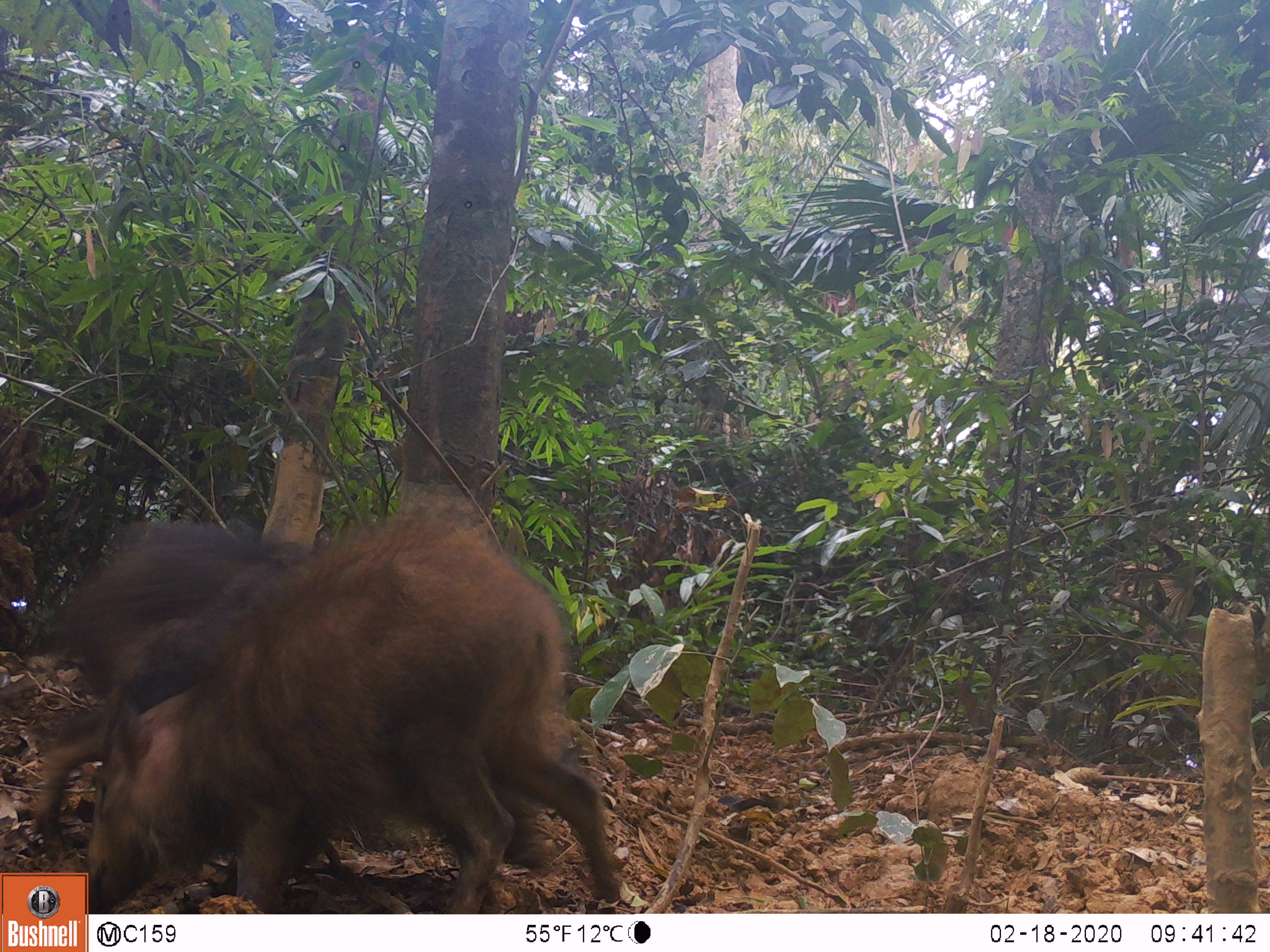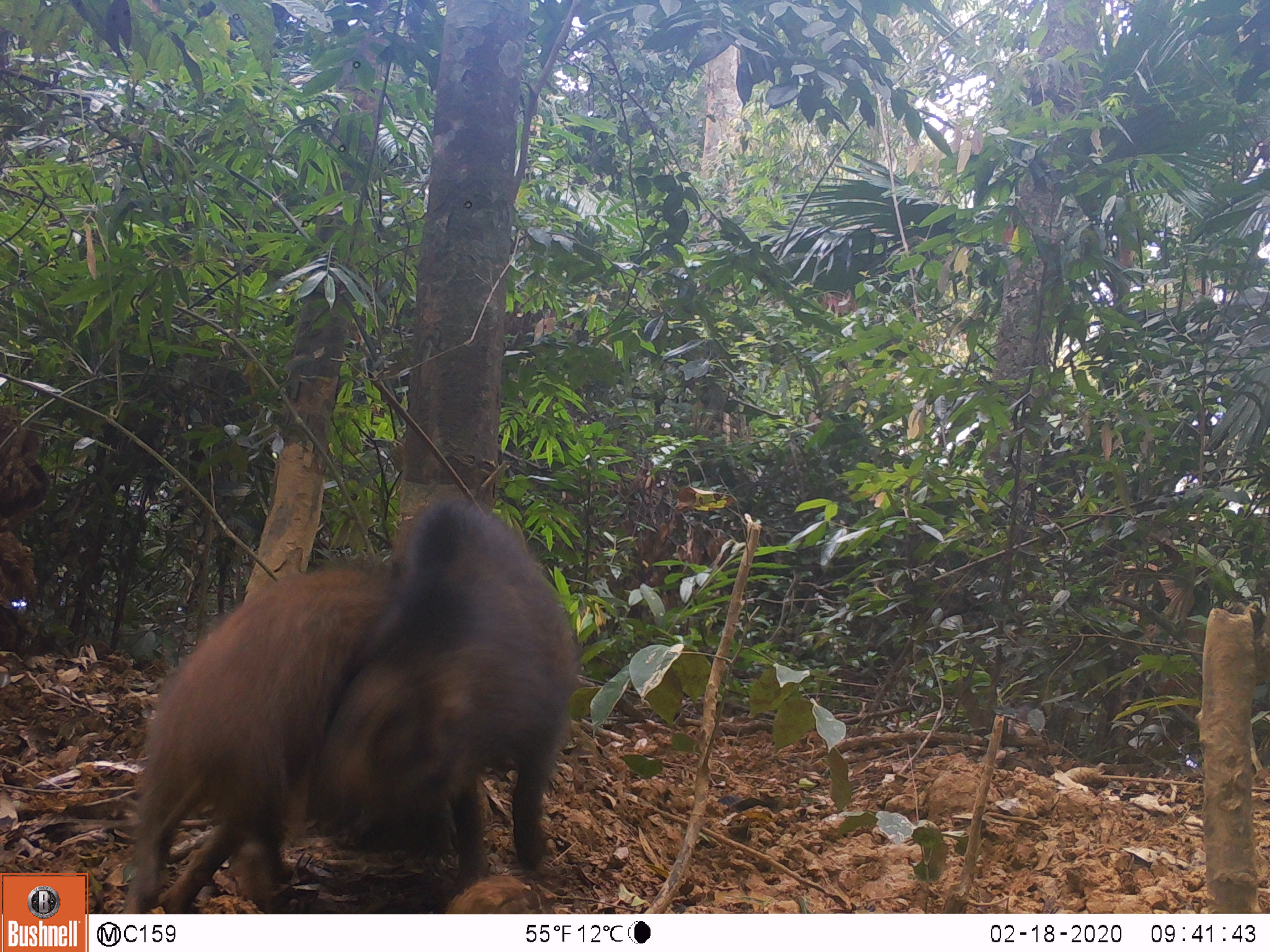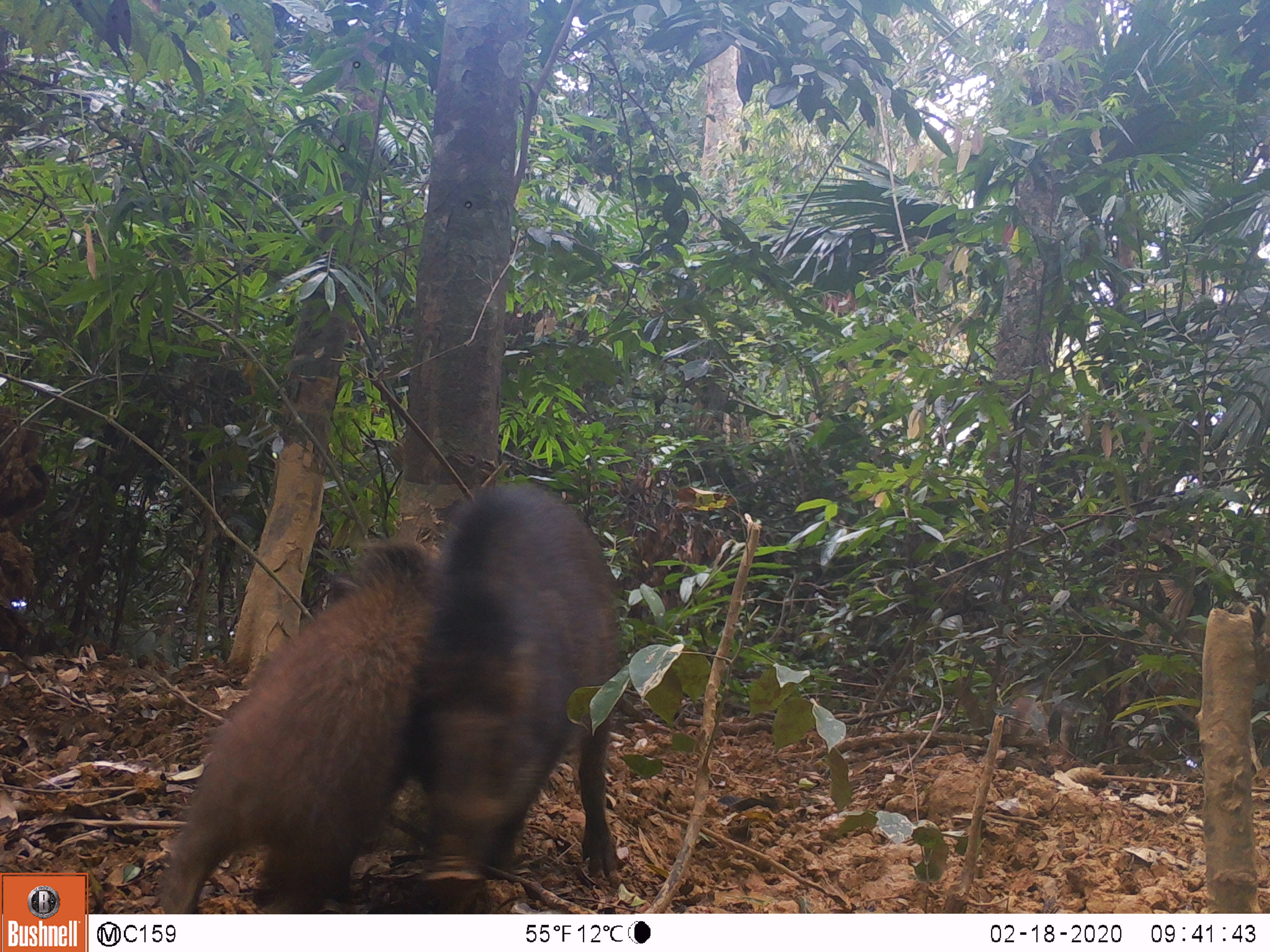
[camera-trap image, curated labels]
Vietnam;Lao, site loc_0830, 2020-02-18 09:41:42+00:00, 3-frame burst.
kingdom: Animalia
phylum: Chordata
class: Mammalia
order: Artiodactyla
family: Suidae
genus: Sus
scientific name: Sus scrofa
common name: eurasian wild pig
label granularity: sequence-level